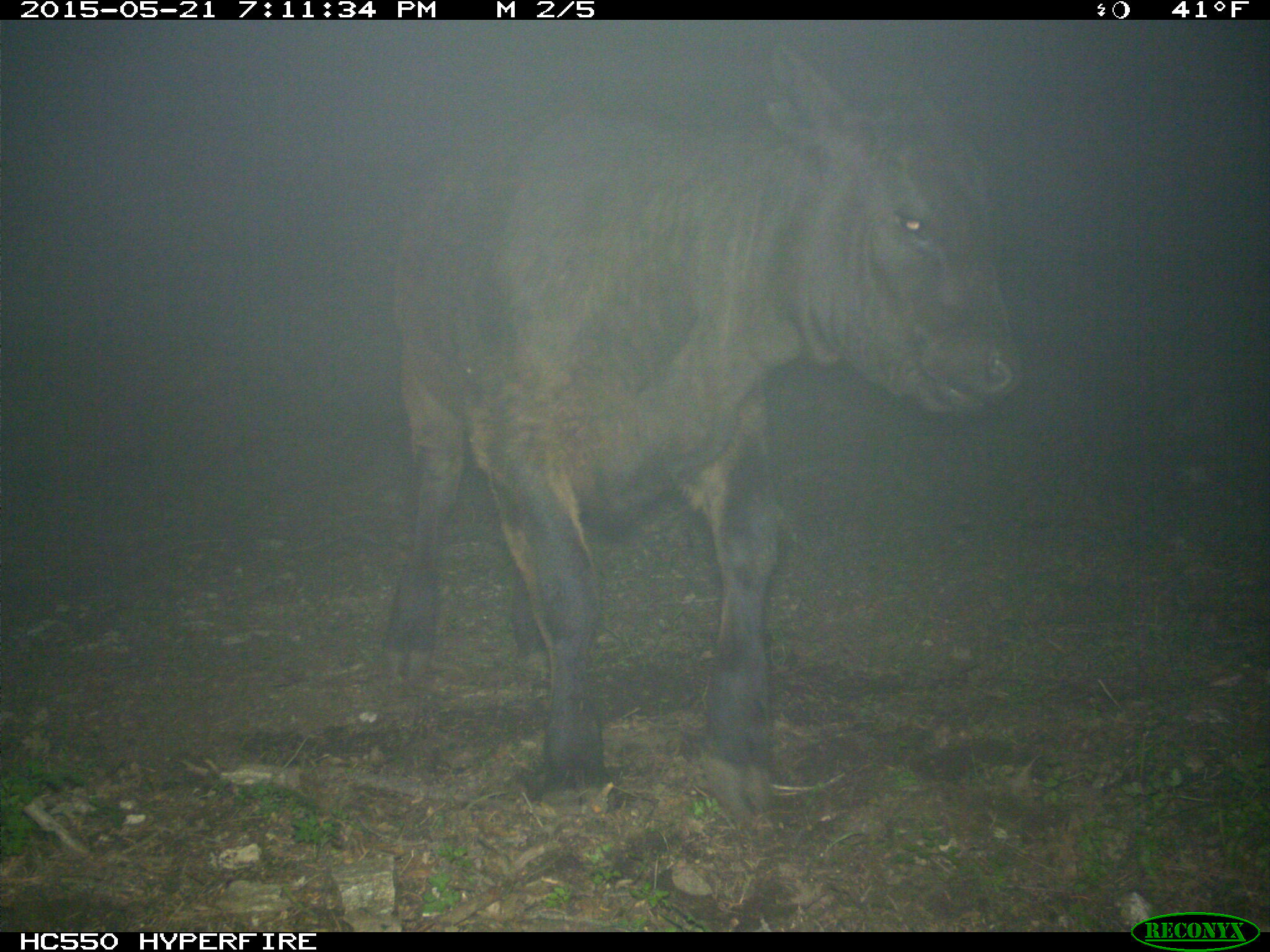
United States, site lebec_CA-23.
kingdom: Animalia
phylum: Chordata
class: Mammalia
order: Artiodactyla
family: Bovidae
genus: Bos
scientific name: Bos taurus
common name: domestic cow